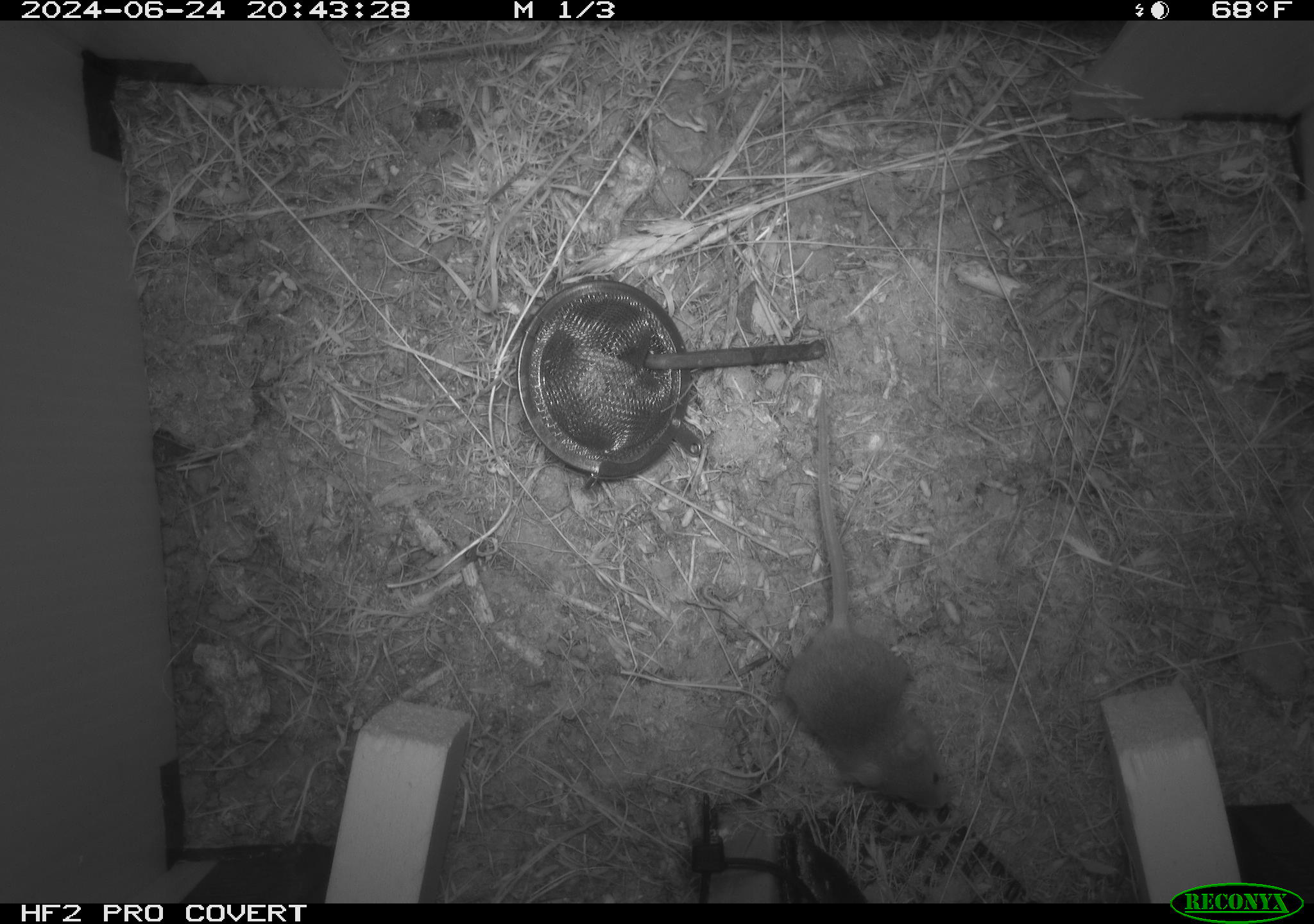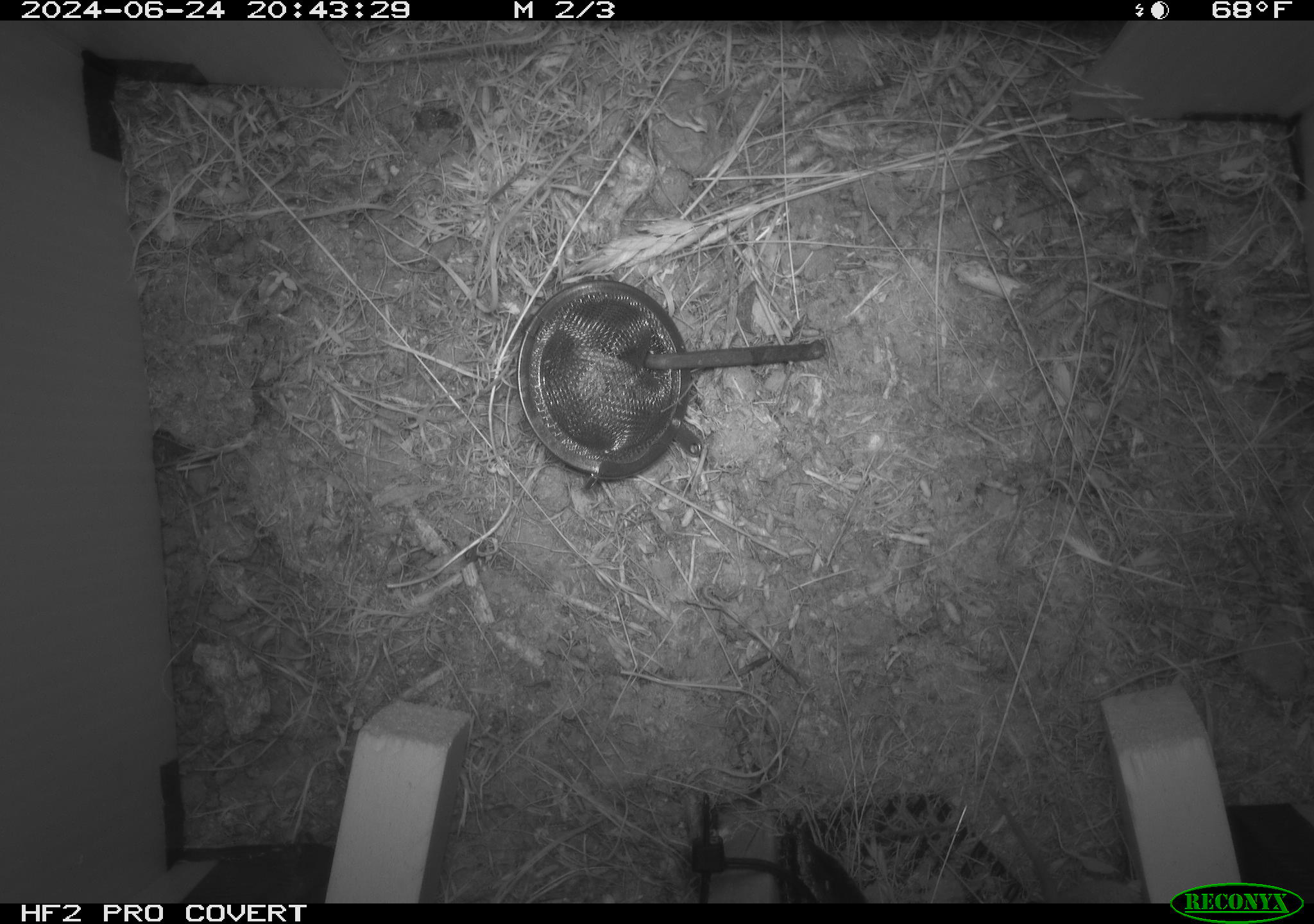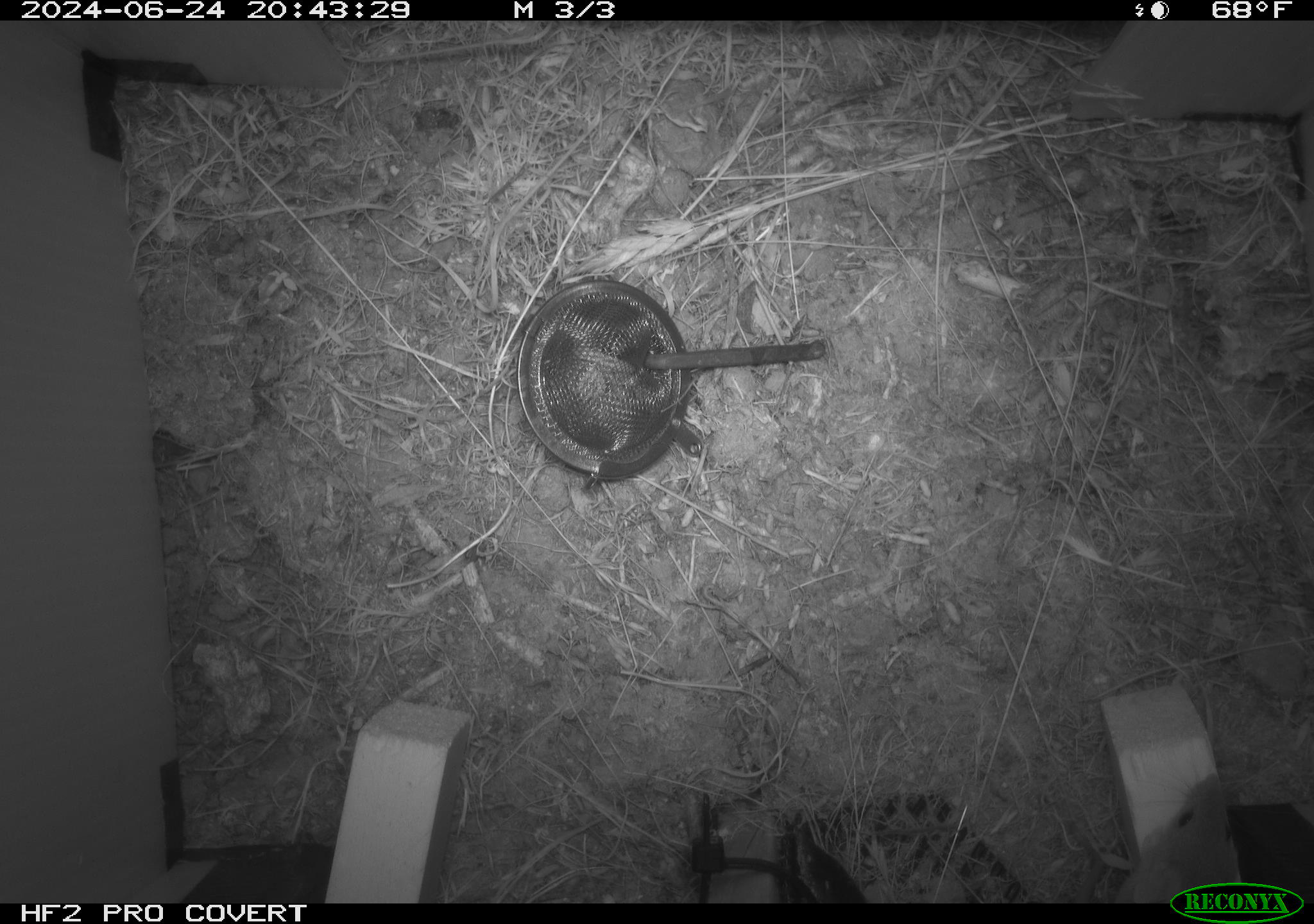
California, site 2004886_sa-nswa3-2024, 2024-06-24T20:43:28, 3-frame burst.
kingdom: Animalia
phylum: Chordata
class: Mammalia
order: Rodentia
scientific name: Rodentia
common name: rodent